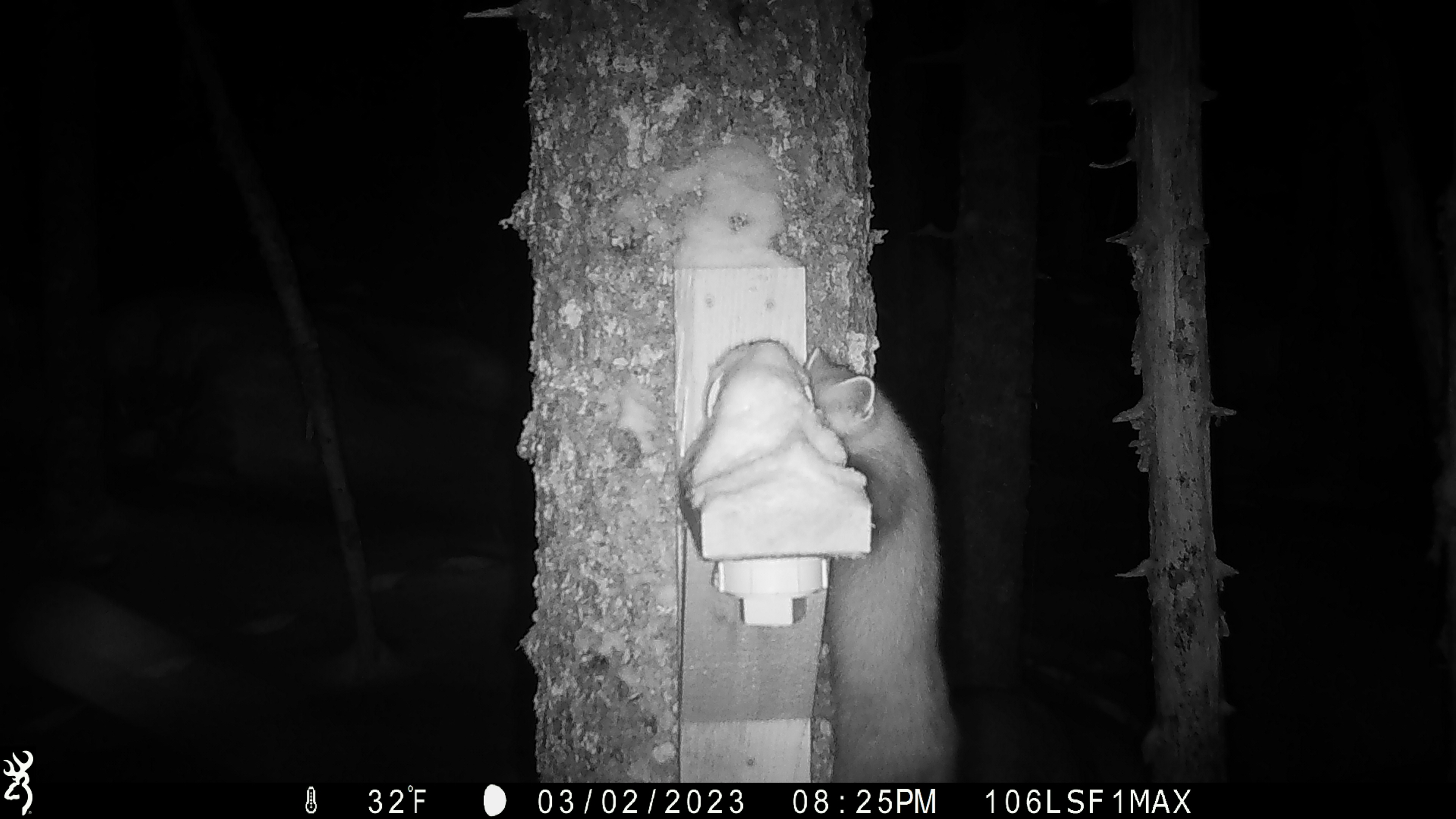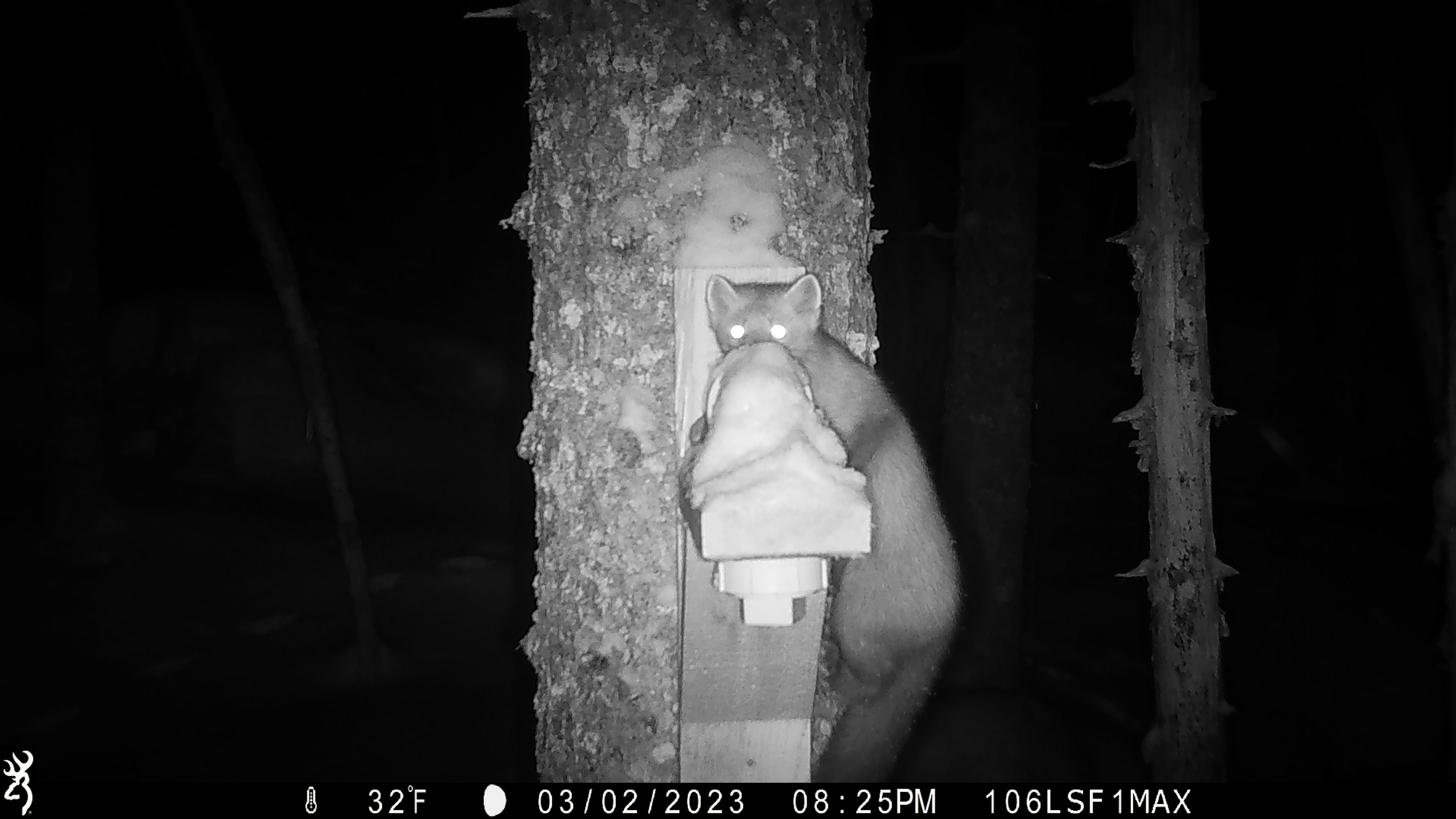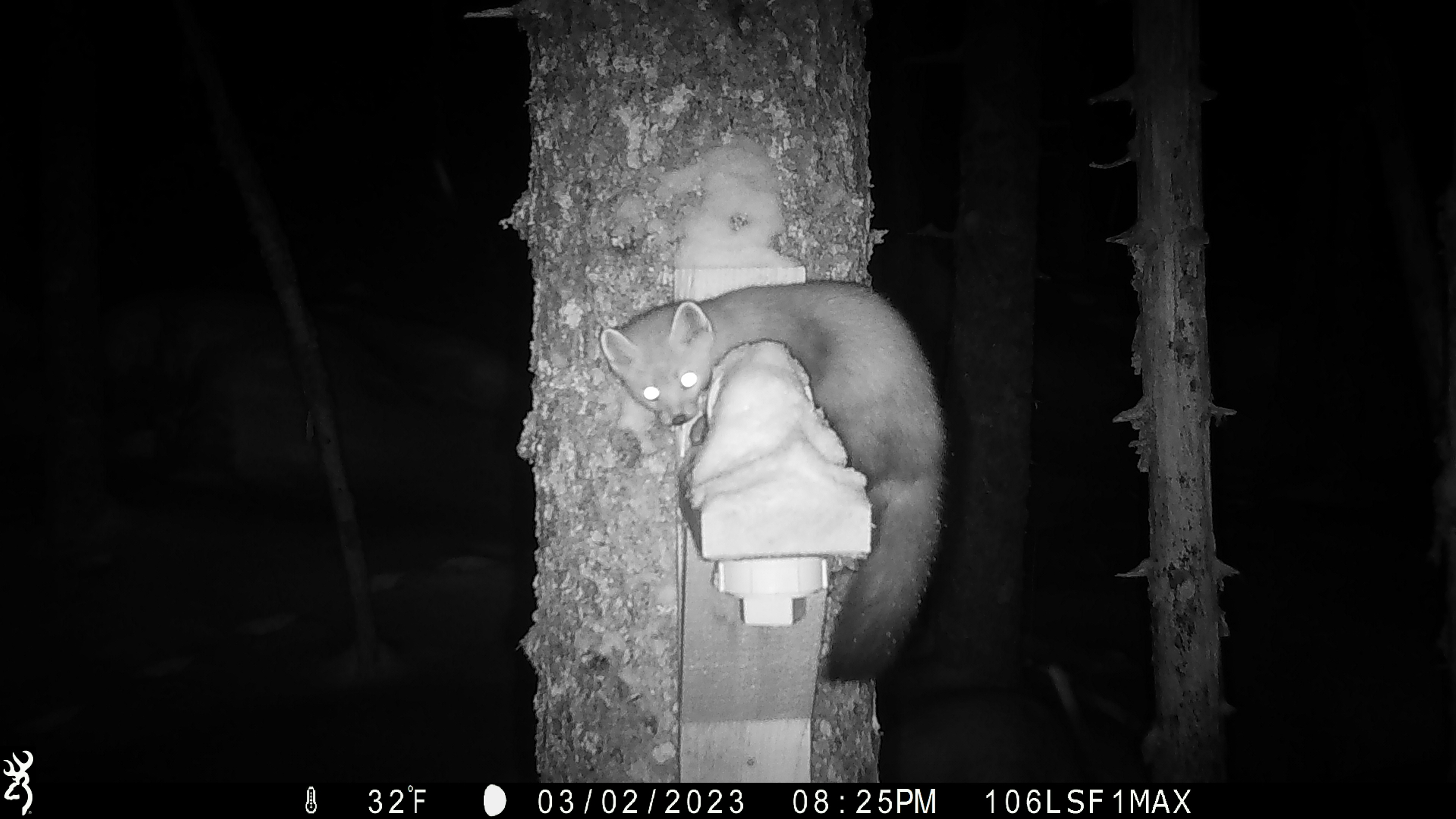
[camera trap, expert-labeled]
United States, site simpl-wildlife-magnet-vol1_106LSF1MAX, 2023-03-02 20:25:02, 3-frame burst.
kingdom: Animalia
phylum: Chordata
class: Mammalia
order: Carnivora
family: Mustelidae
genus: Martes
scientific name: Martes americana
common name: american marten